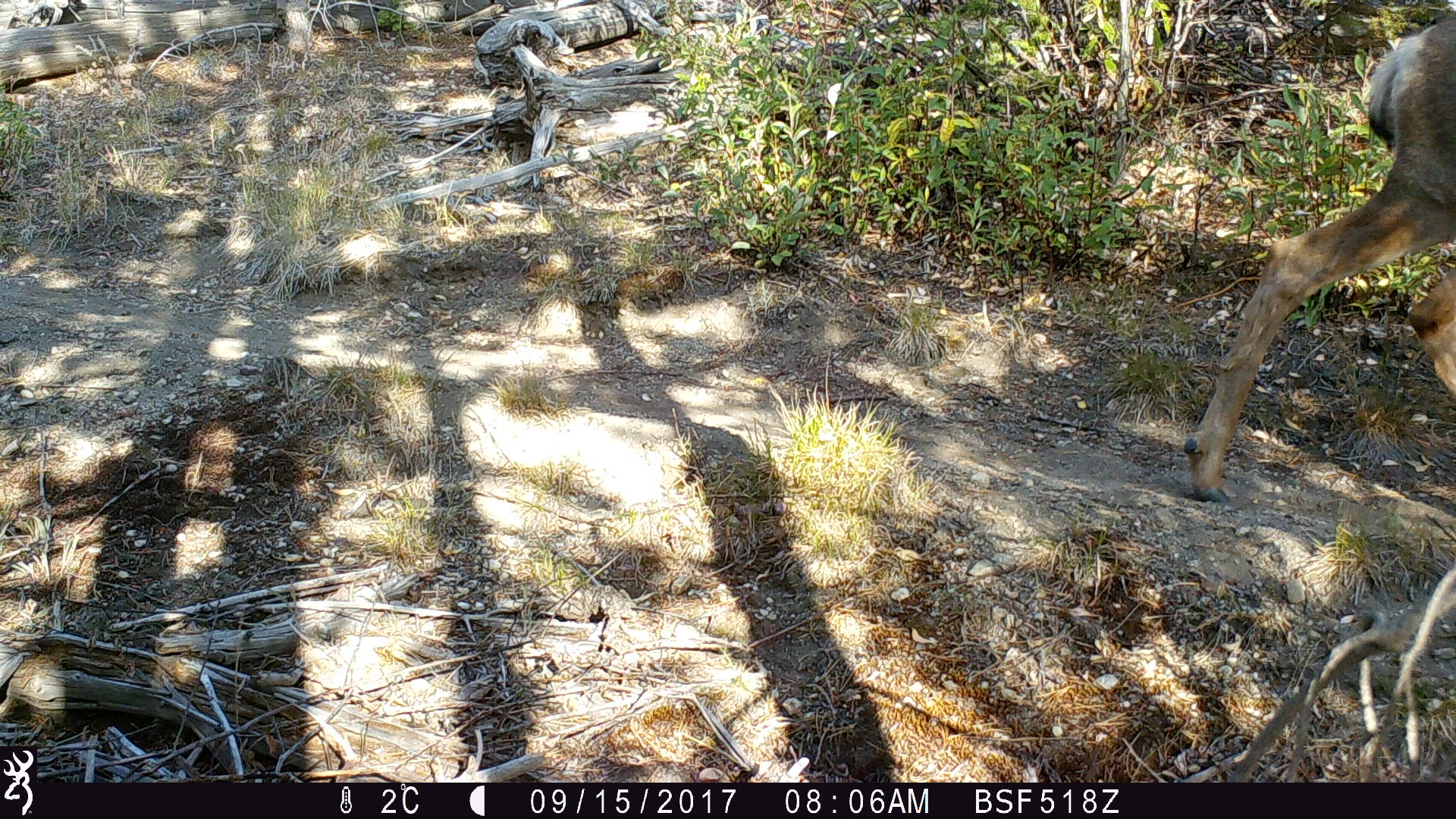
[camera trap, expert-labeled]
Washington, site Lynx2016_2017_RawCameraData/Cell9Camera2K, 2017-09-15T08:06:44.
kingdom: Animalia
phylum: Chordata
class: Mammalia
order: Artiodactyla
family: Cervidae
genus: Odocoileus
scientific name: Odocoileus hemionus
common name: mule deer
Odocoileus hemionus (mule deer). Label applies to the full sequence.